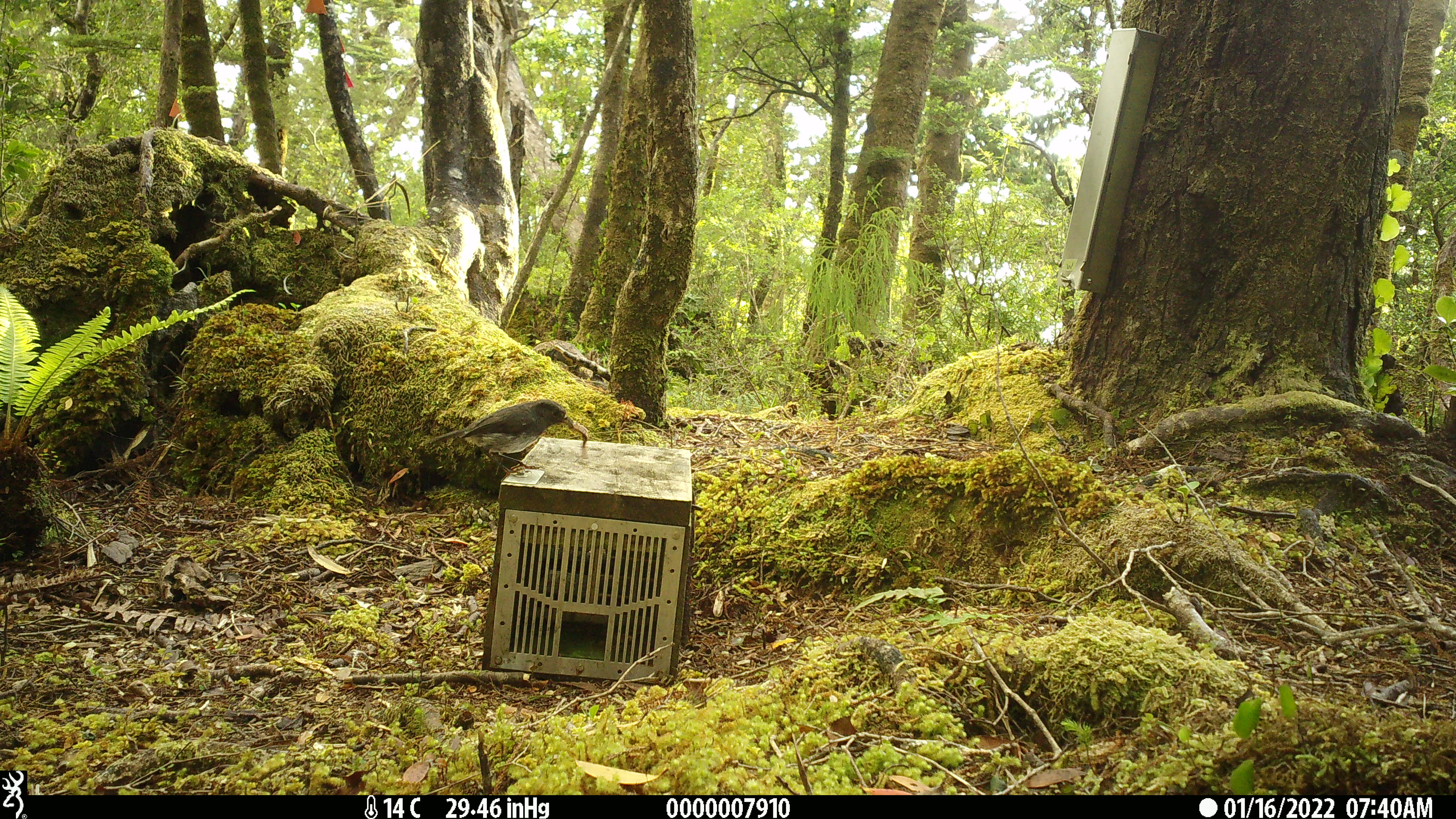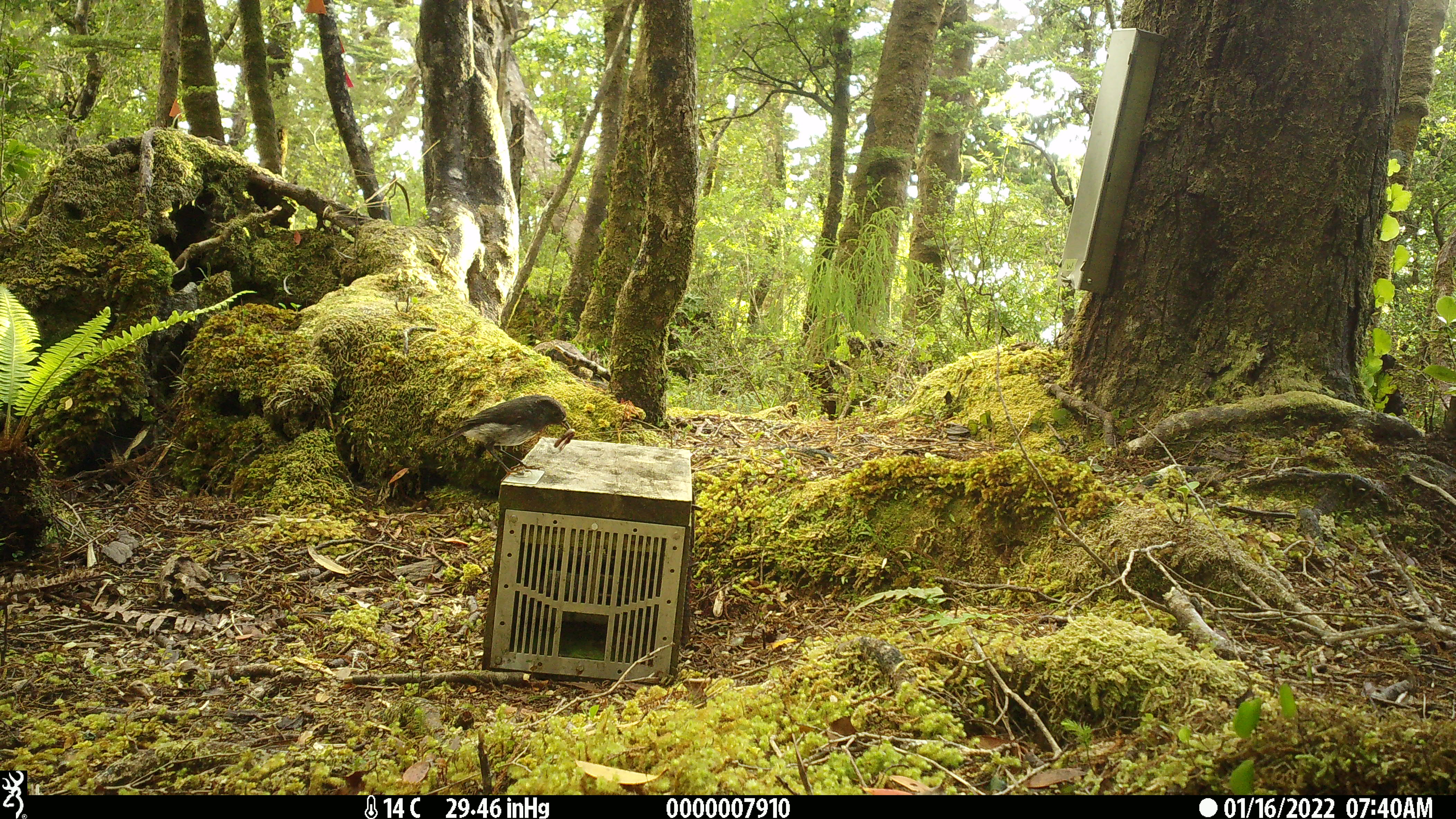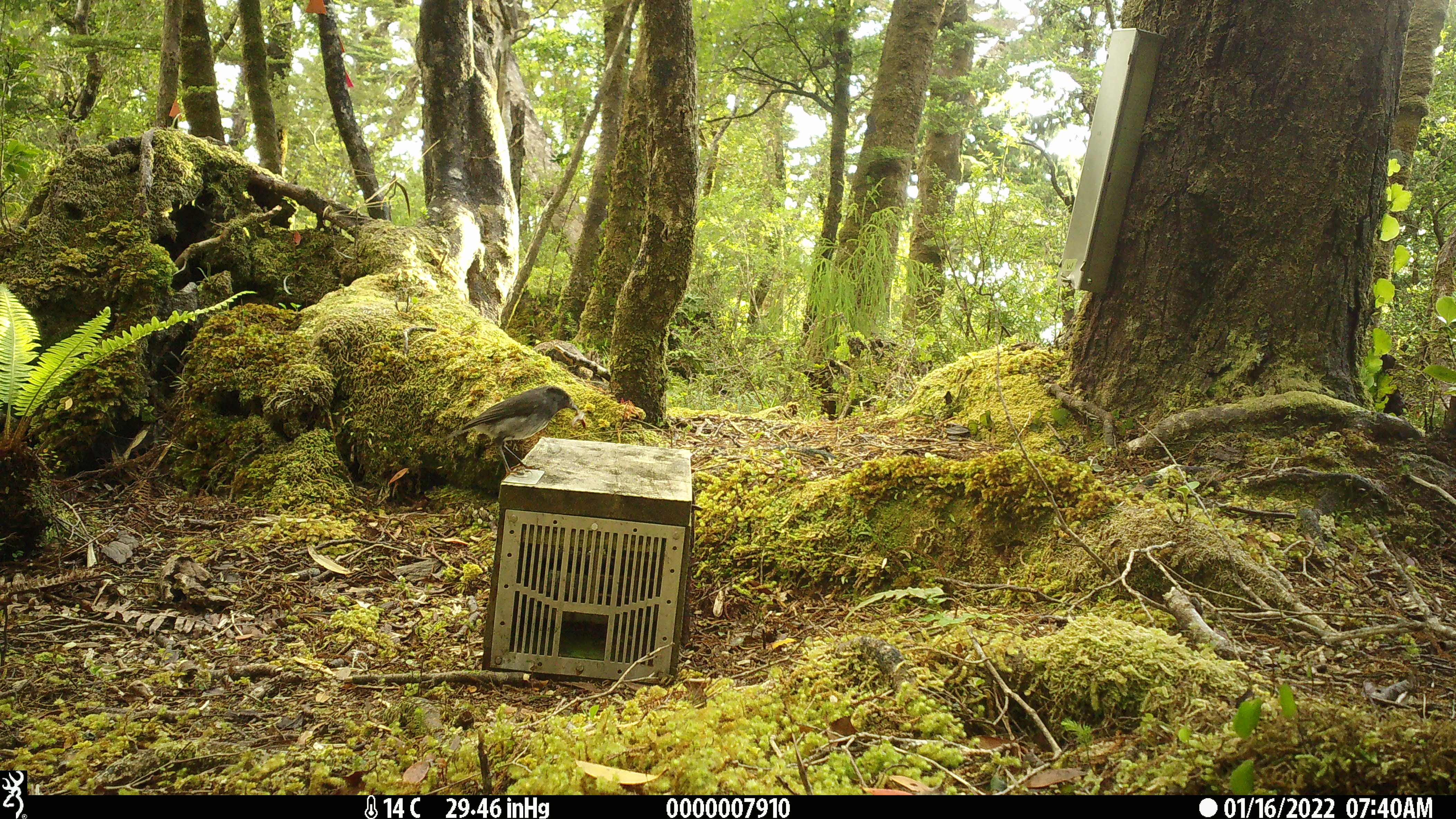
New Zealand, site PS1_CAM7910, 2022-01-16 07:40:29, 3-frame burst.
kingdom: Animalia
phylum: Chordata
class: Aves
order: Passeriformes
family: Petroicidae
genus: Petroica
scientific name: Petroica australis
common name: new zealand robin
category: robin